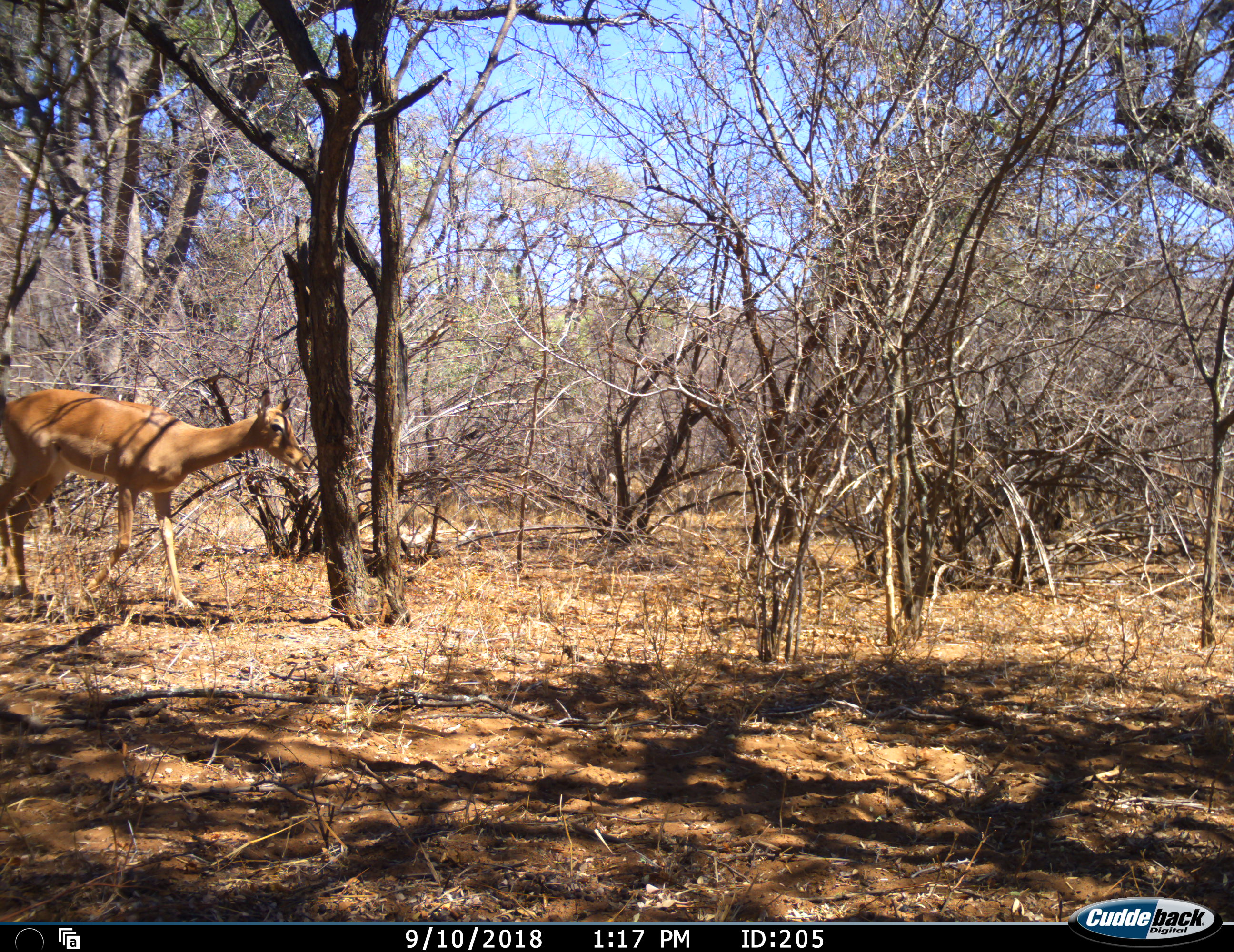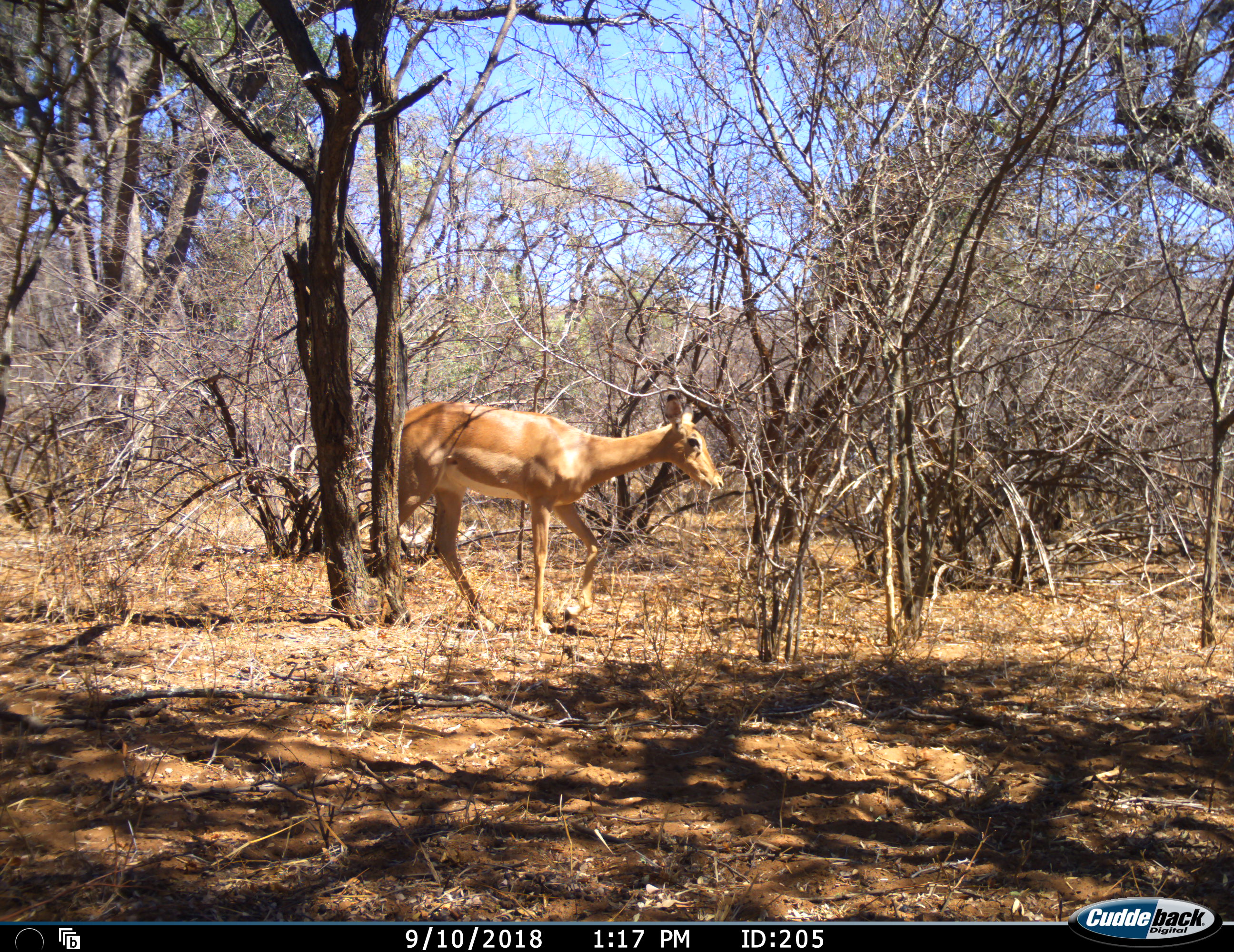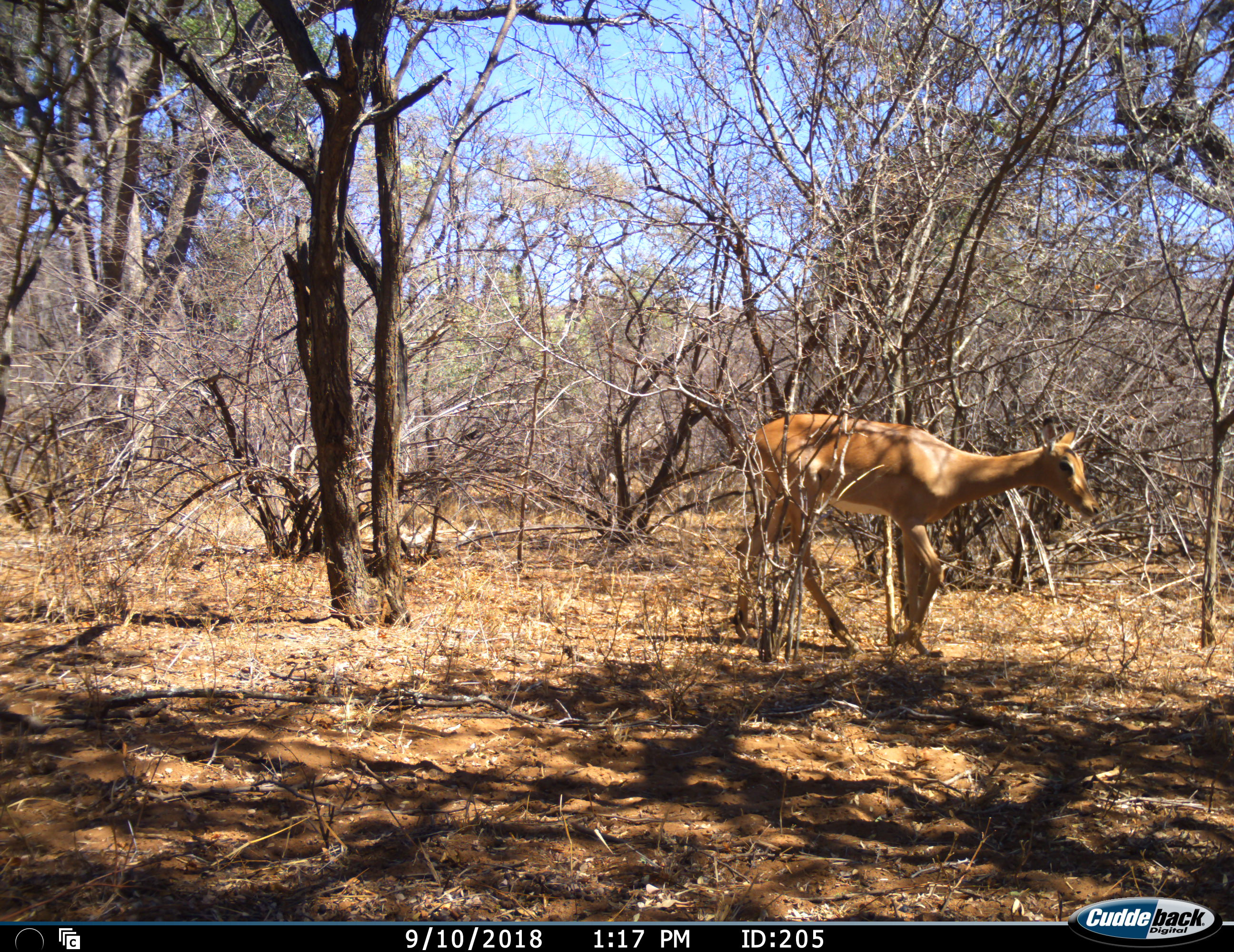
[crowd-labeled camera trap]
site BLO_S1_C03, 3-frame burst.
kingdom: Animalia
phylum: Chordata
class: Mammalia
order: Artiodactyla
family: Bovidae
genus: Aepyceros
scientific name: Aepyceros melampus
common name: impala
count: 1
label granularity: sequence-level